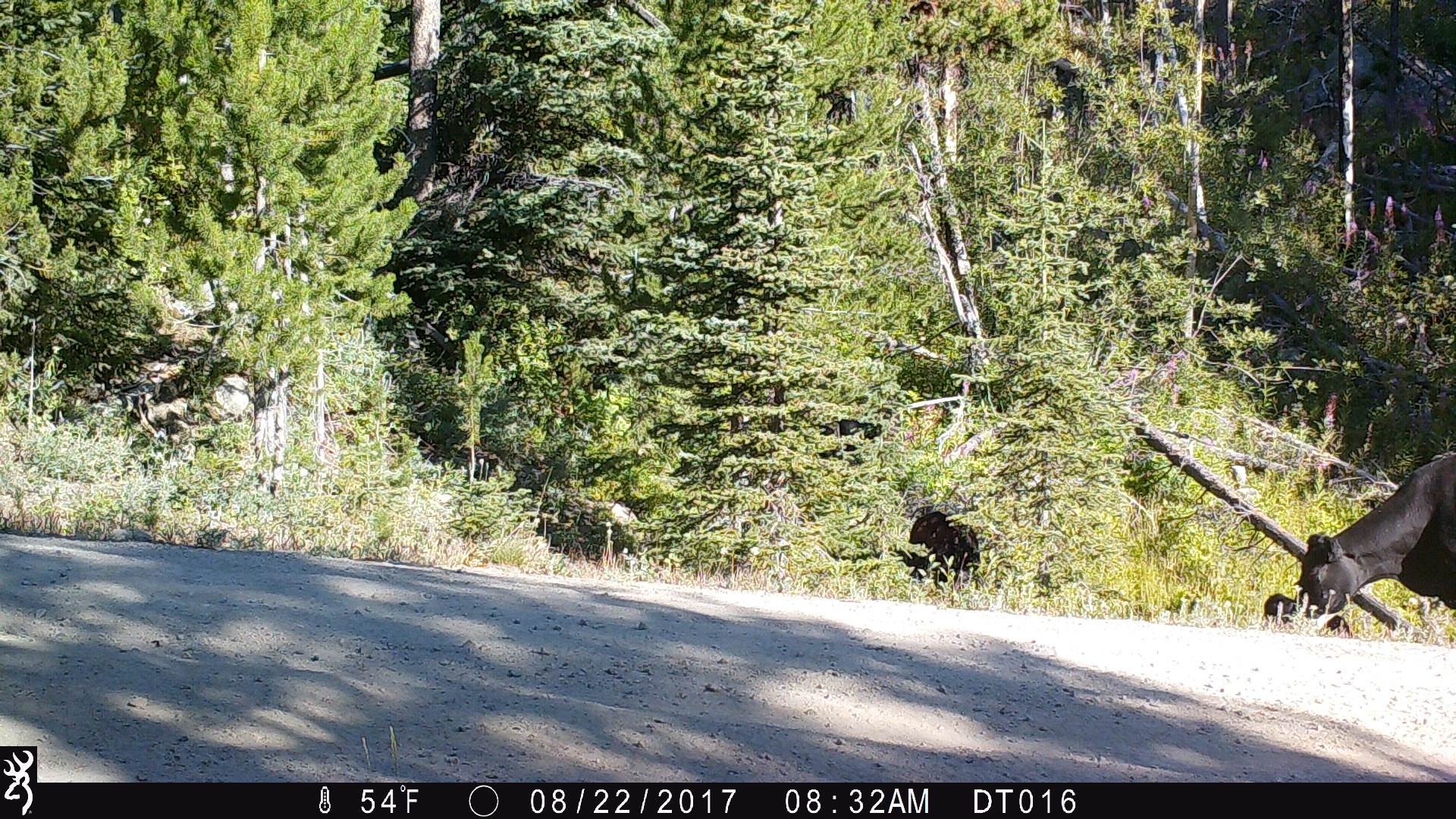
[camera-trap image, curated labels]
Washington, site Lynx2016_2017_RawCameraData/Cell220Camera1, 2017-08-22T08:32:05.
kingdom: Animalia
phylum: Chordata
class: Mammalia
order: Artiodactyla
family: Bovidae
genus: Bos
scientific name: Bos taurus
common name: domestic cattle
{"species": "domestic cattle (Bos taurus)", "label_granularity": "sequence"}